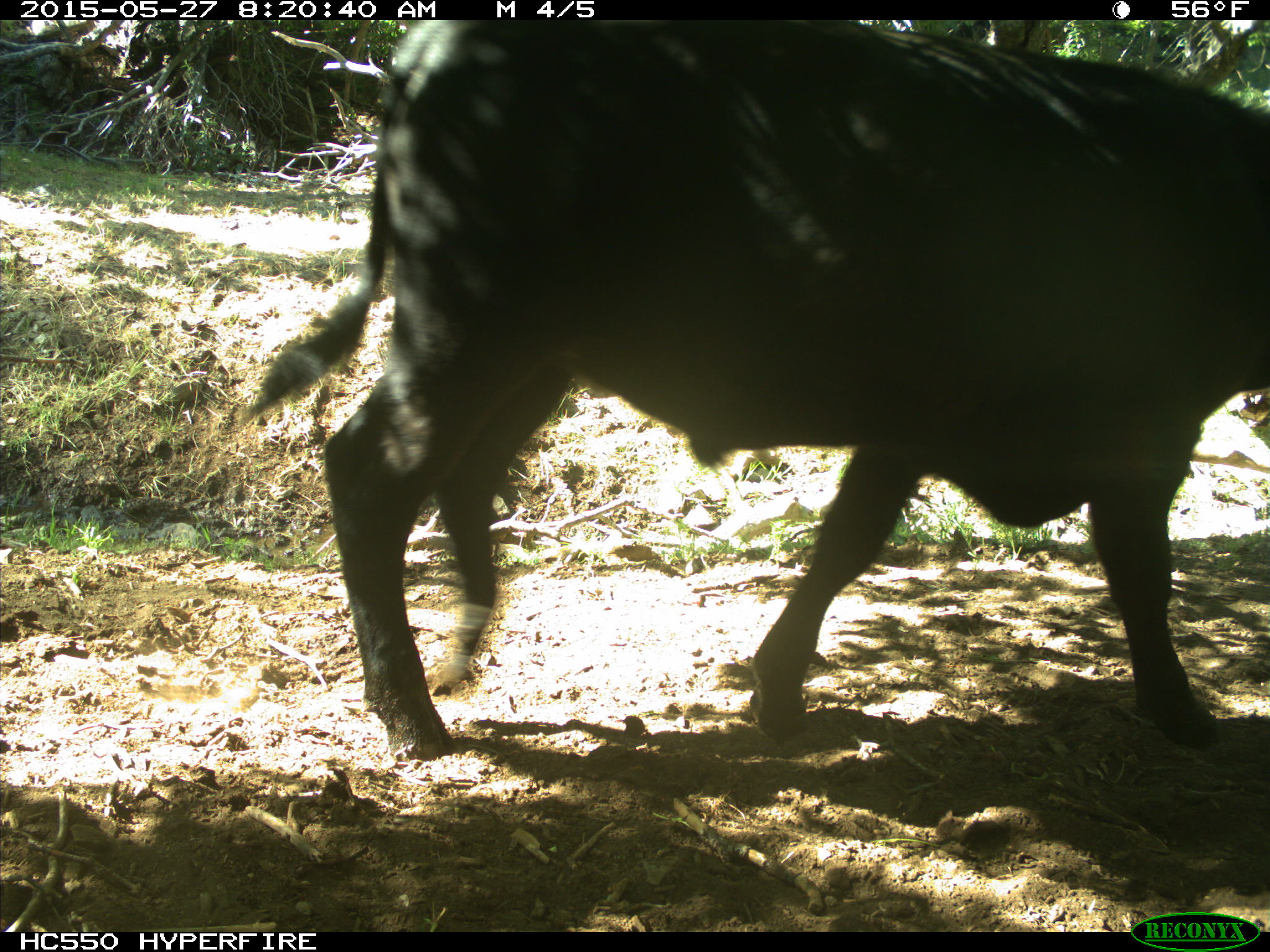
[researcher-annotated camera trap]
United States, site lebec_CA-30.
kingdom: Animalia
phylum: Chordata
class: Mammalia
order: Artiodactyla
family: Bovidae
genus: Bos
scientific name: Bos taurus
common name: domestic cow